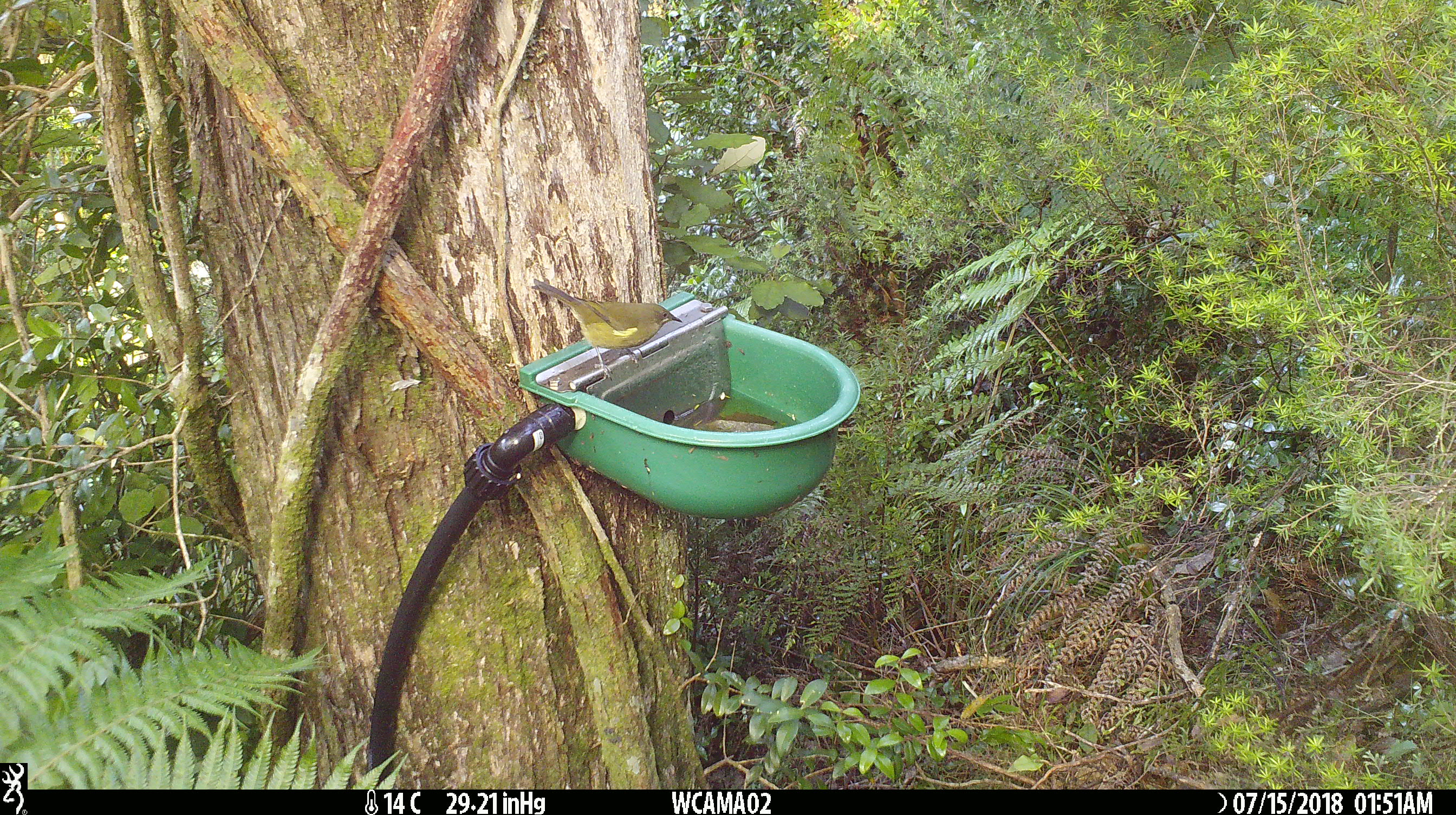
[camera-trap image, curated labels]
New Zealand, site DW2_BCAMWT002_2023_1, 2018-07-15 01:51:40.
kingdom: Animalia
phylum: Chordata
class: Aves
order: Passeriformes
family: Meliphagidae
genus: Anthornis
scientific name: Anthornis melanura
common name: new zealand bellbird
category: bellbird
Bellbird (new zealand bellbird) (Anthornis melanura).